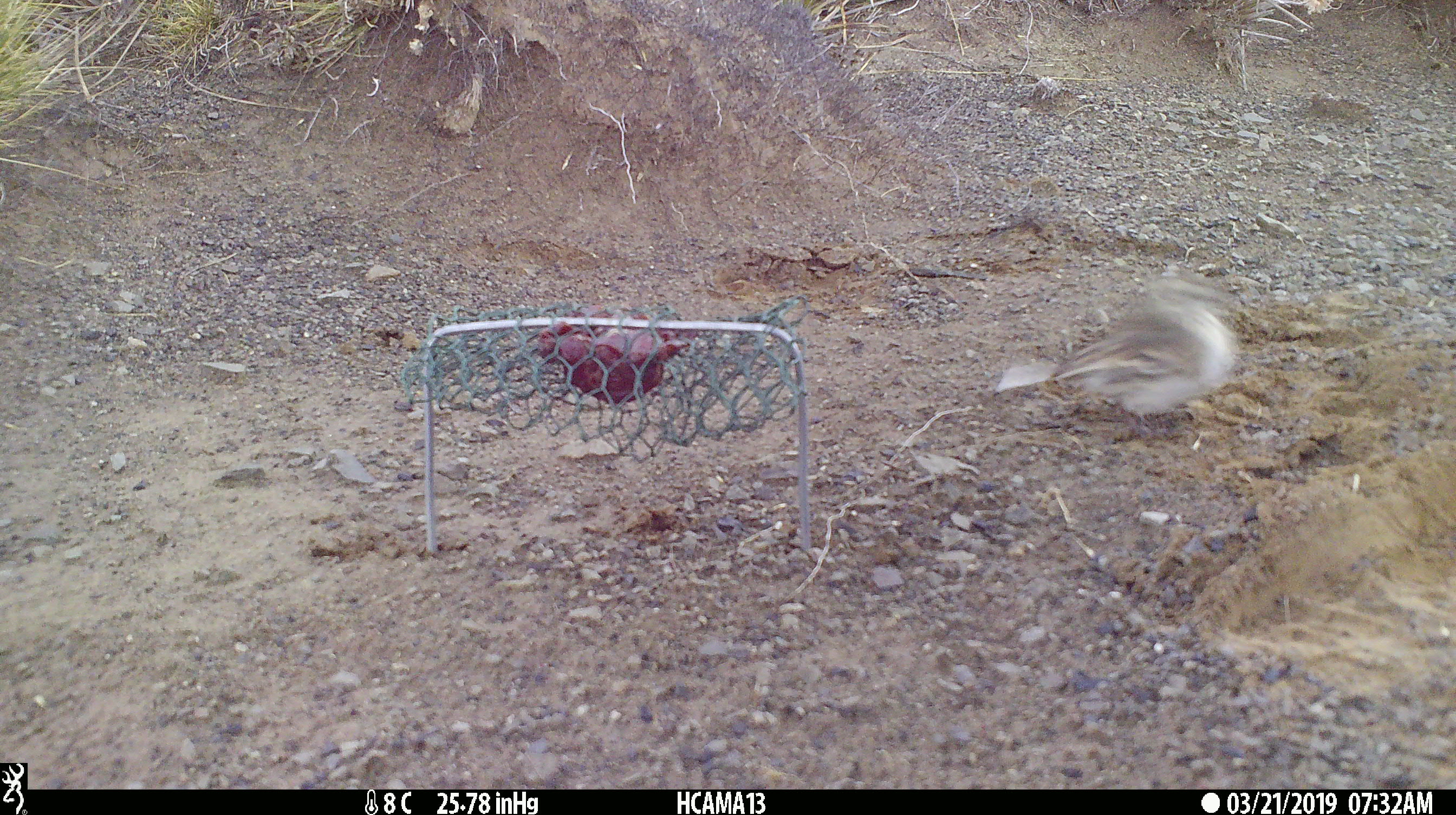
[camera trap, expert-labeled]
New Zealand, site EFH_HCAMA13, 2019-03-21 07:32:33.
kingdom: Animalia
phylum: Chordata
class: Aves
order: Passeriformes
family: Motacillidae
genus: Anthus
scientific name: Anthus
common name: pipit